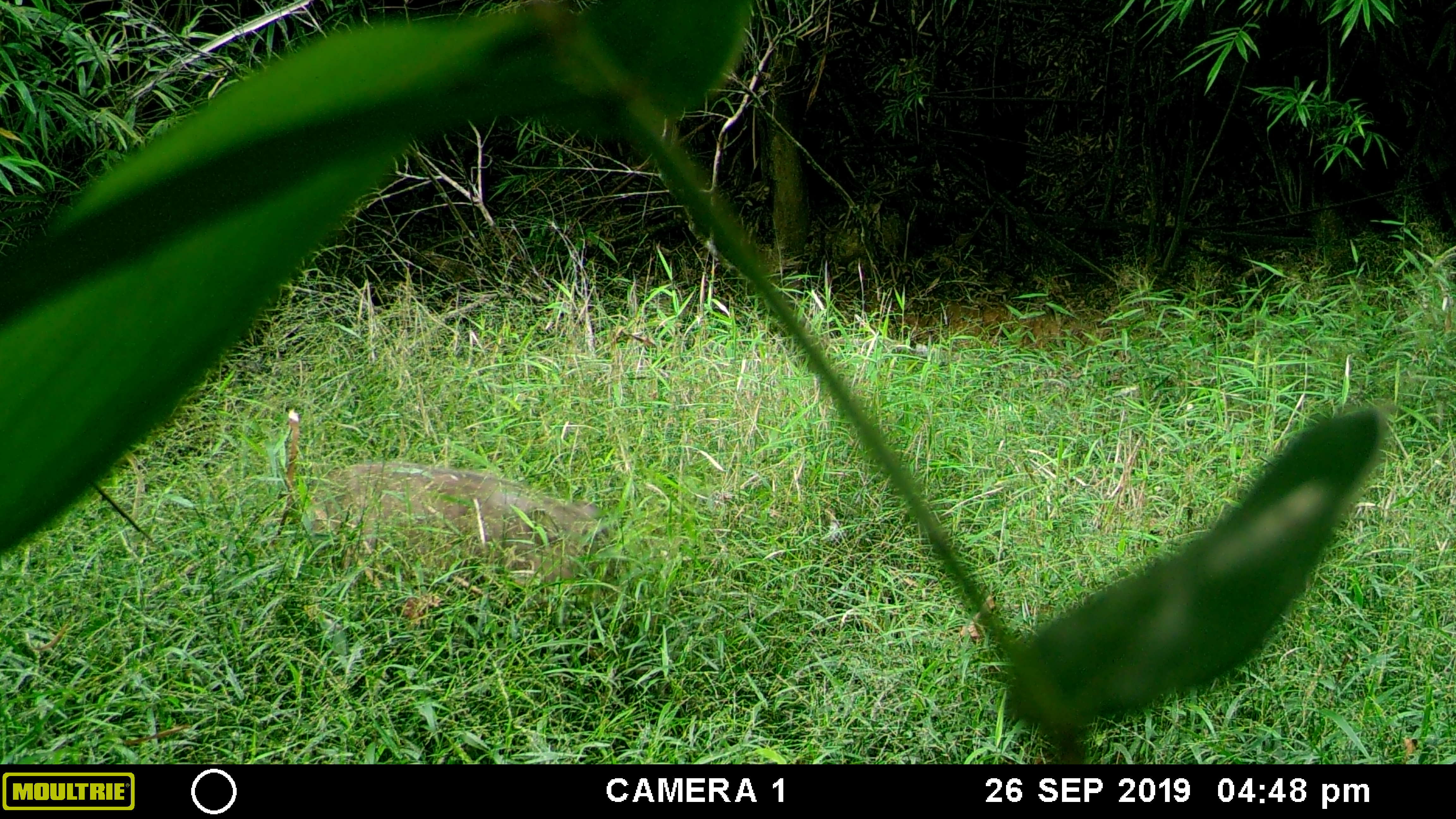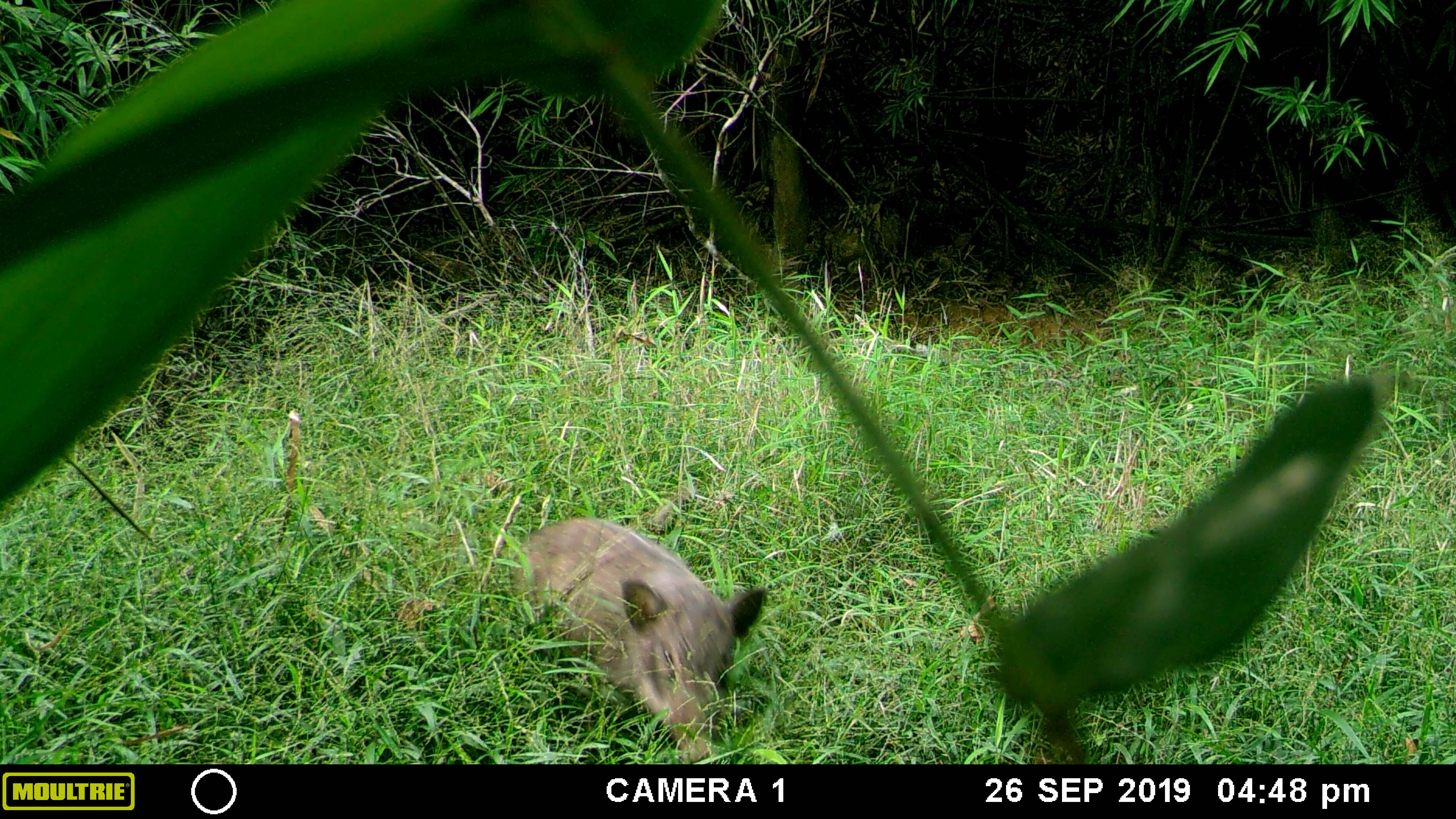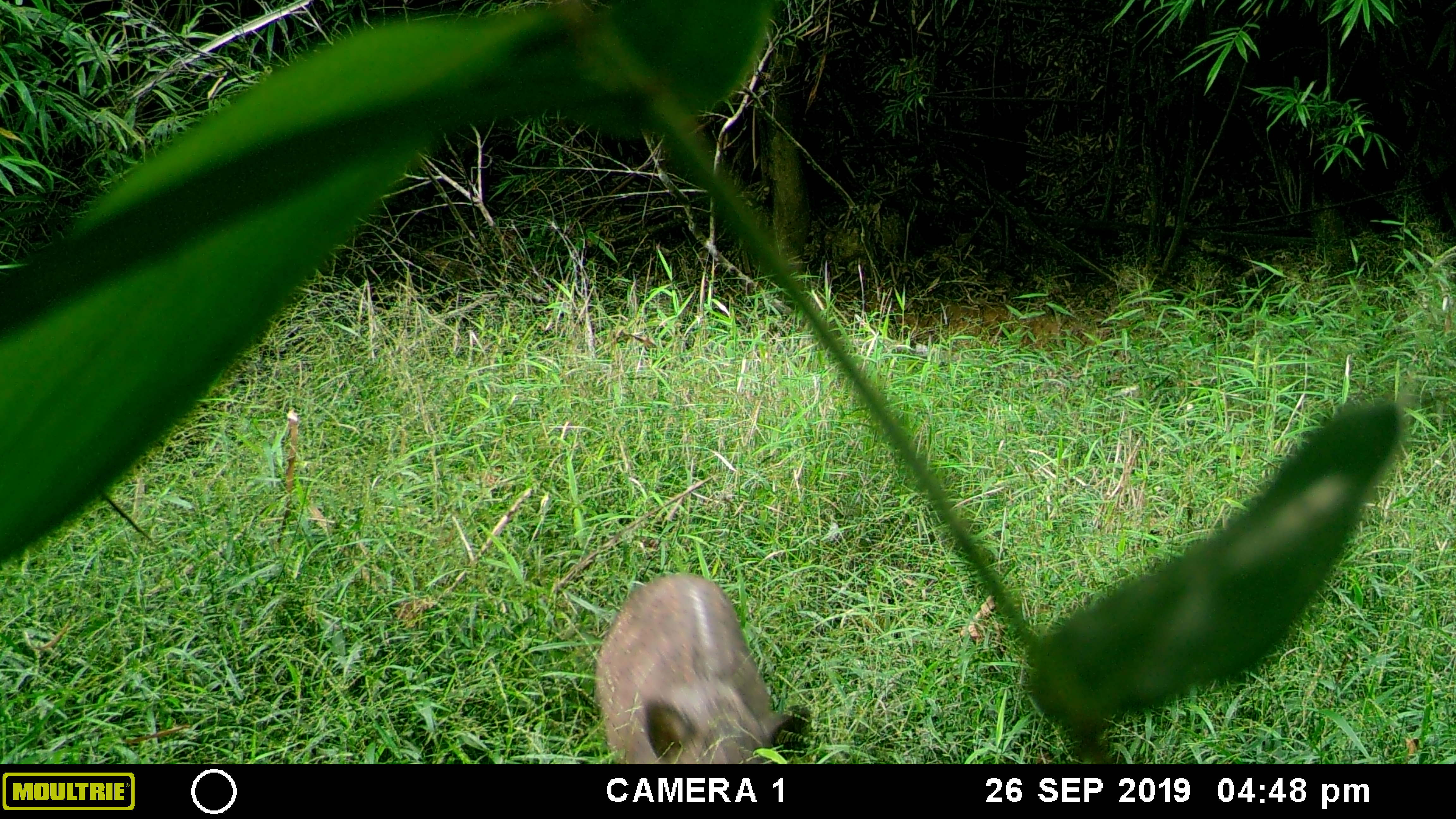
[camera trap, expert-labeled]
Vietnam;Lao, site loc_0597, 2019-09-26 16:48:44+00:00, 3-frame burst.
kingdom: Animalia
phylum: Chordata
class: Mammalia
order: Artiodactyla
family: Suidae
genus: Sus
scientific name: Sus scrofa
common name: eurasian wild pig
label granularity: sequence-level